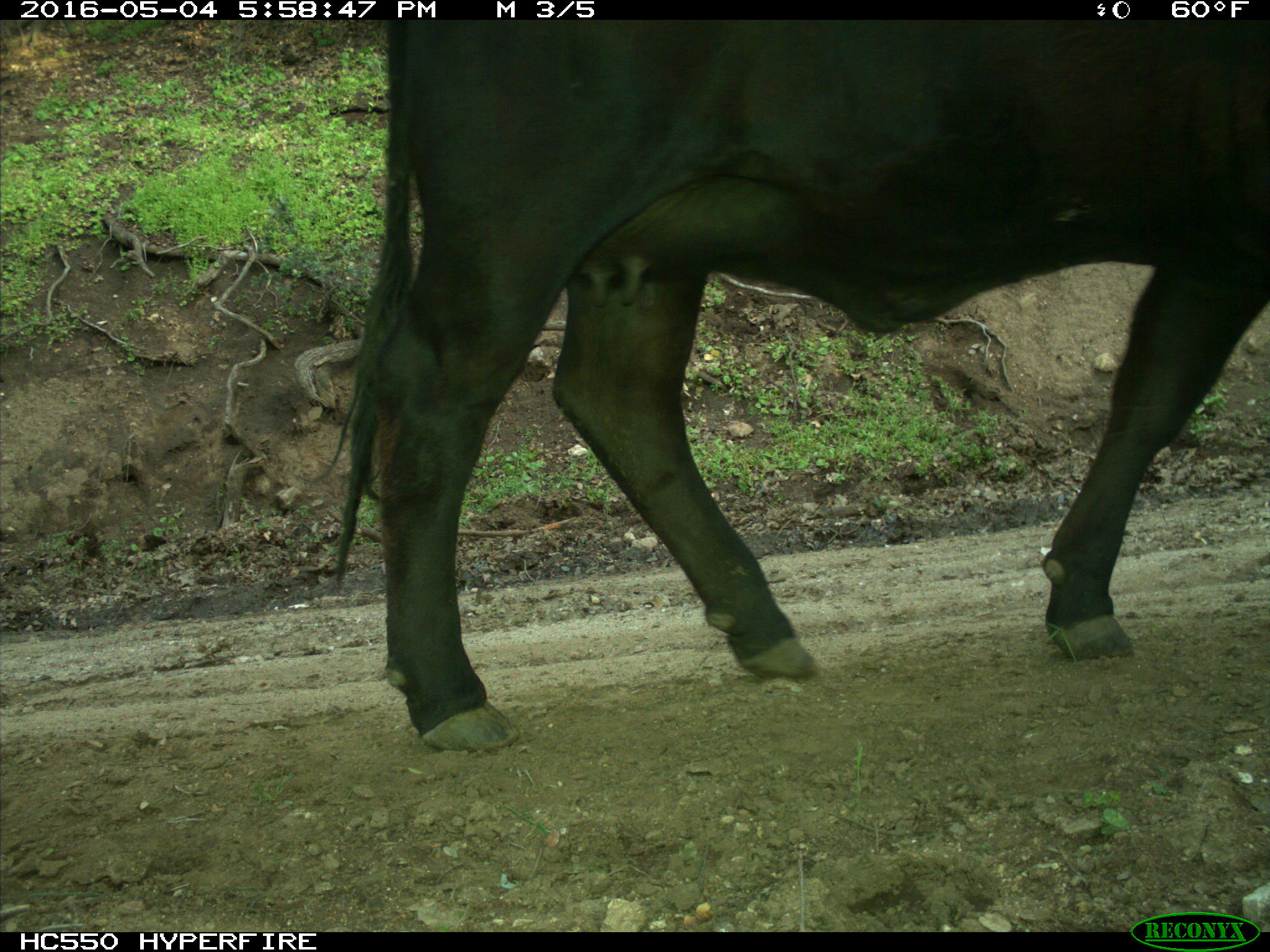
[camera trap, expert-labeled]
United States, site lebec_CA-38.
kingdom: Animalia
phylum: Chordata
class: Mammalia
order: Artiodactyla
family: Bovidae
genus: Bos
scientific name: Bos taurus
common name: domestic cow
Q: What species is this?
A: Bos taurus (domestic cow).